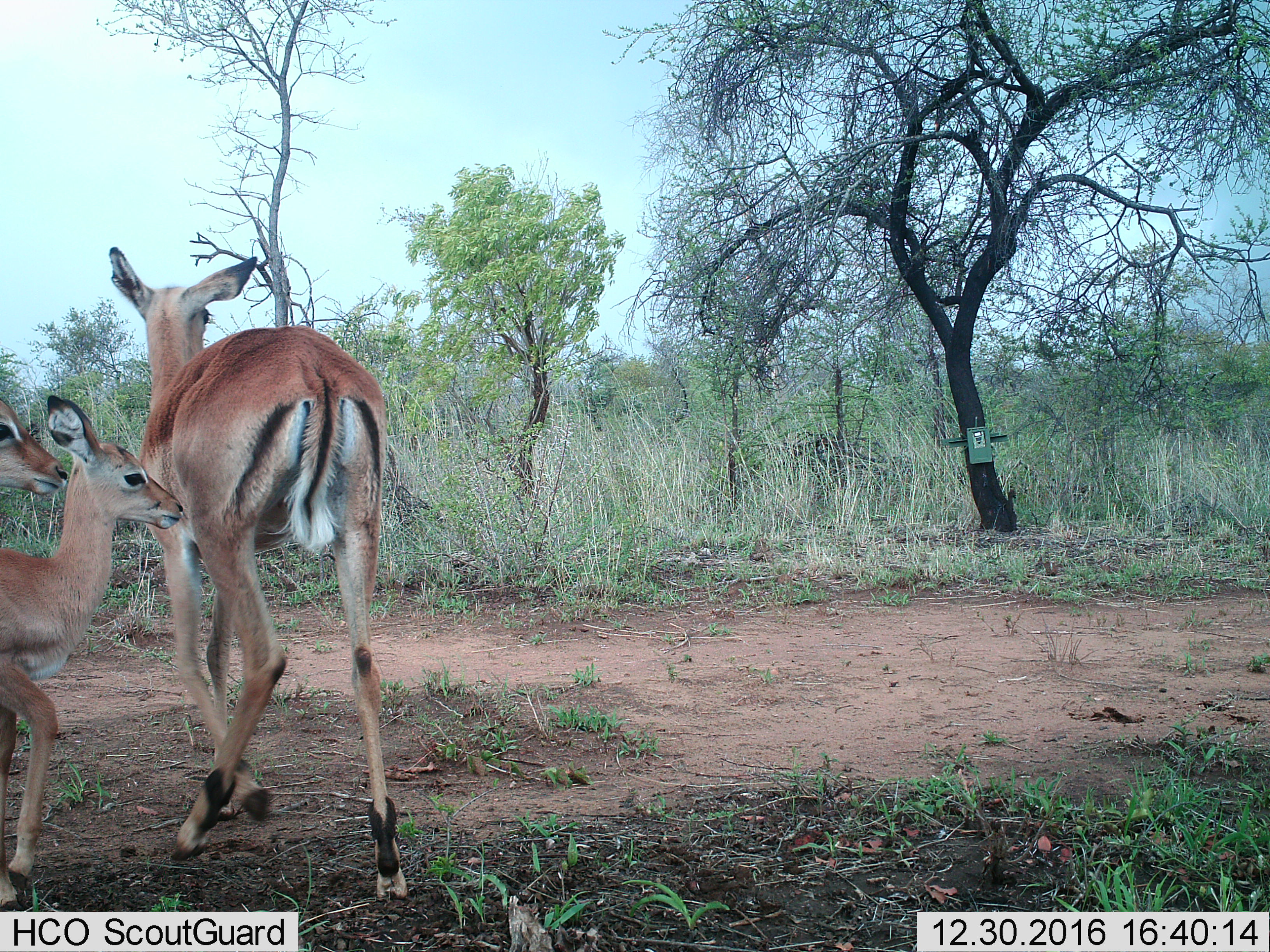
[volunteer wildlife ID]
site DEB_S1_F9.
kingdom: Animalia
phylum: Chordata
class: Mammalia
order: Artiodactyla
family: Bovidae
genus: Aepyceros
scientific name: Aepyceros melampus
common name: impala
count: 3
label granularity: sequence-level